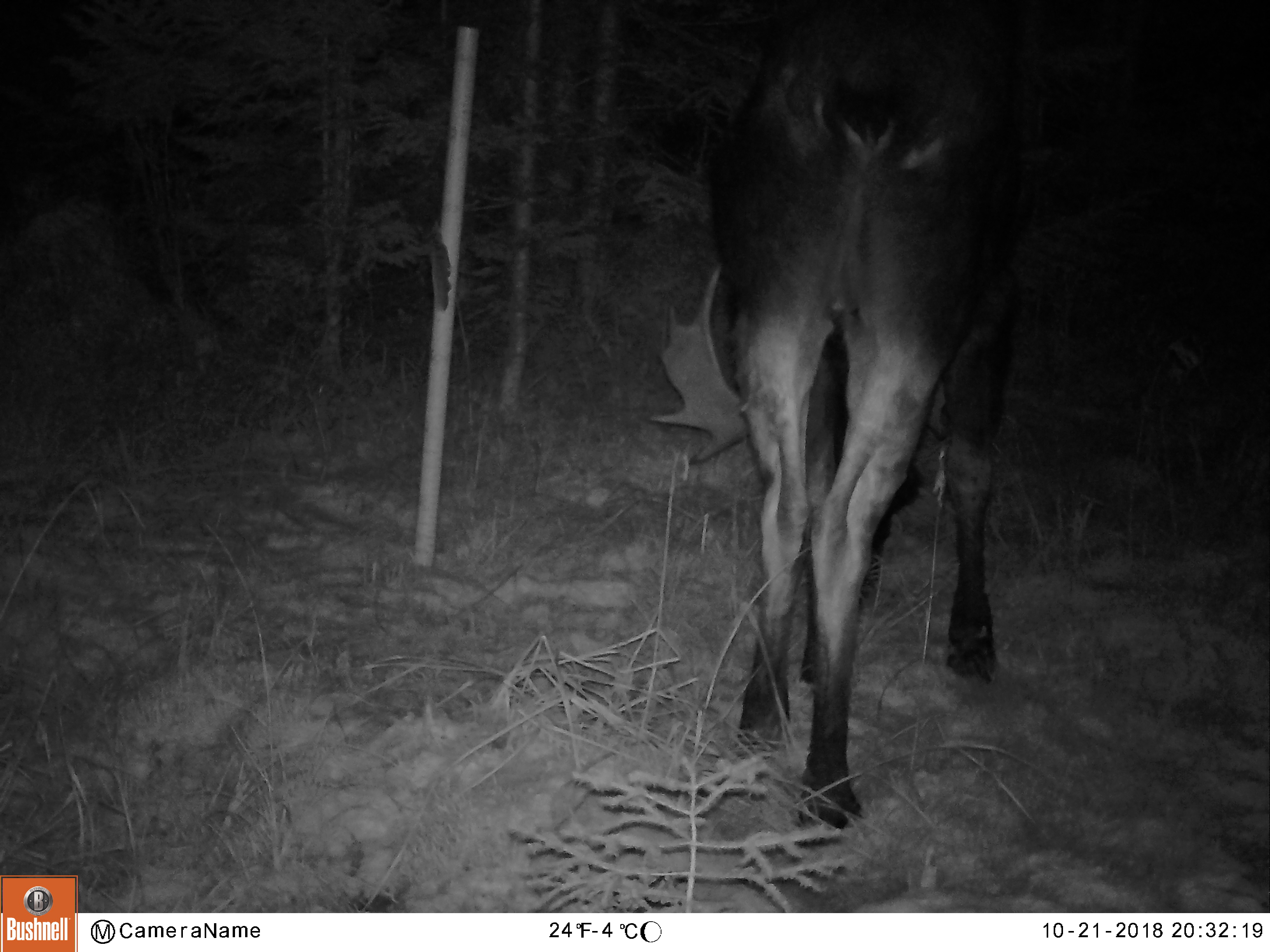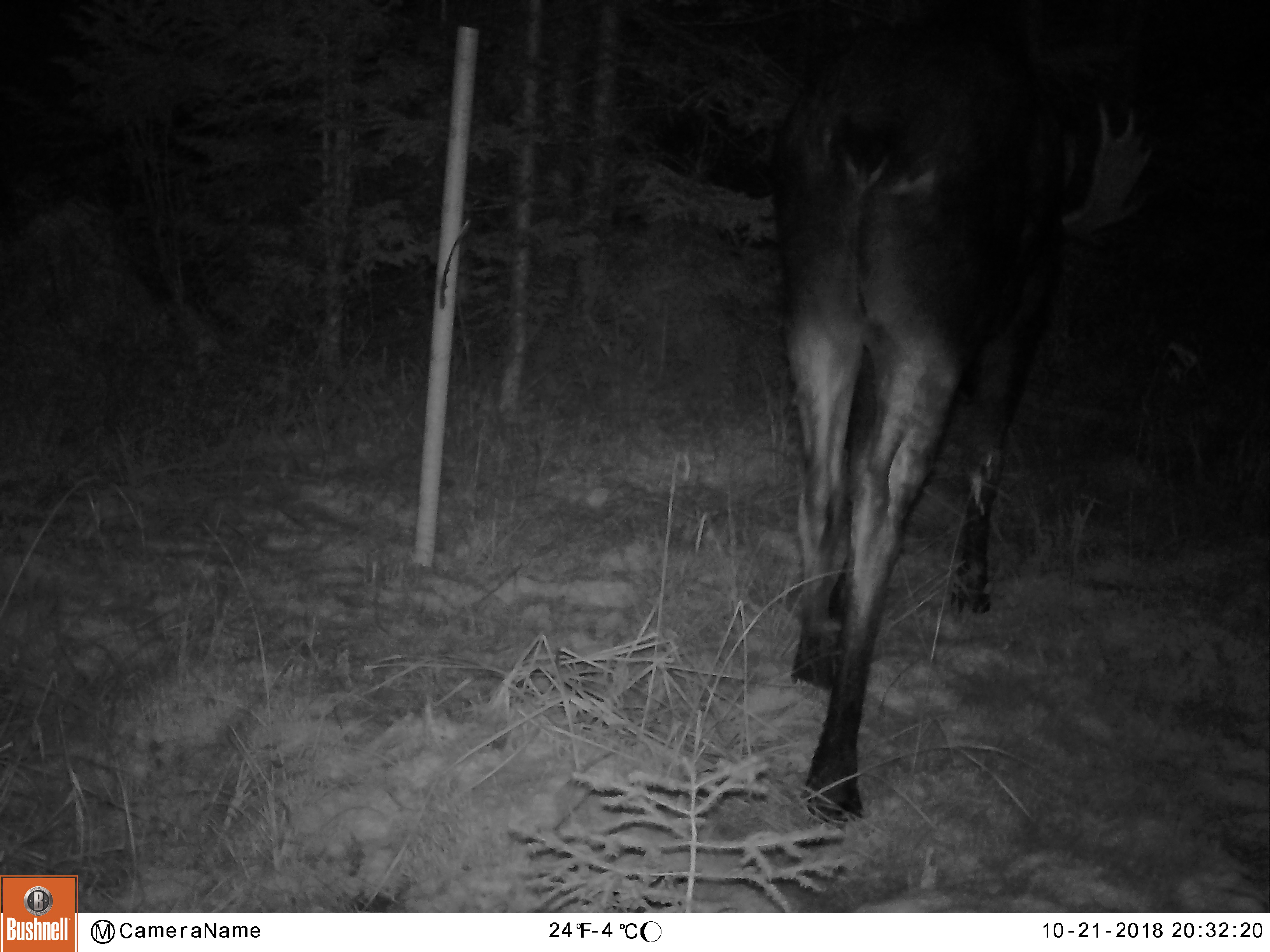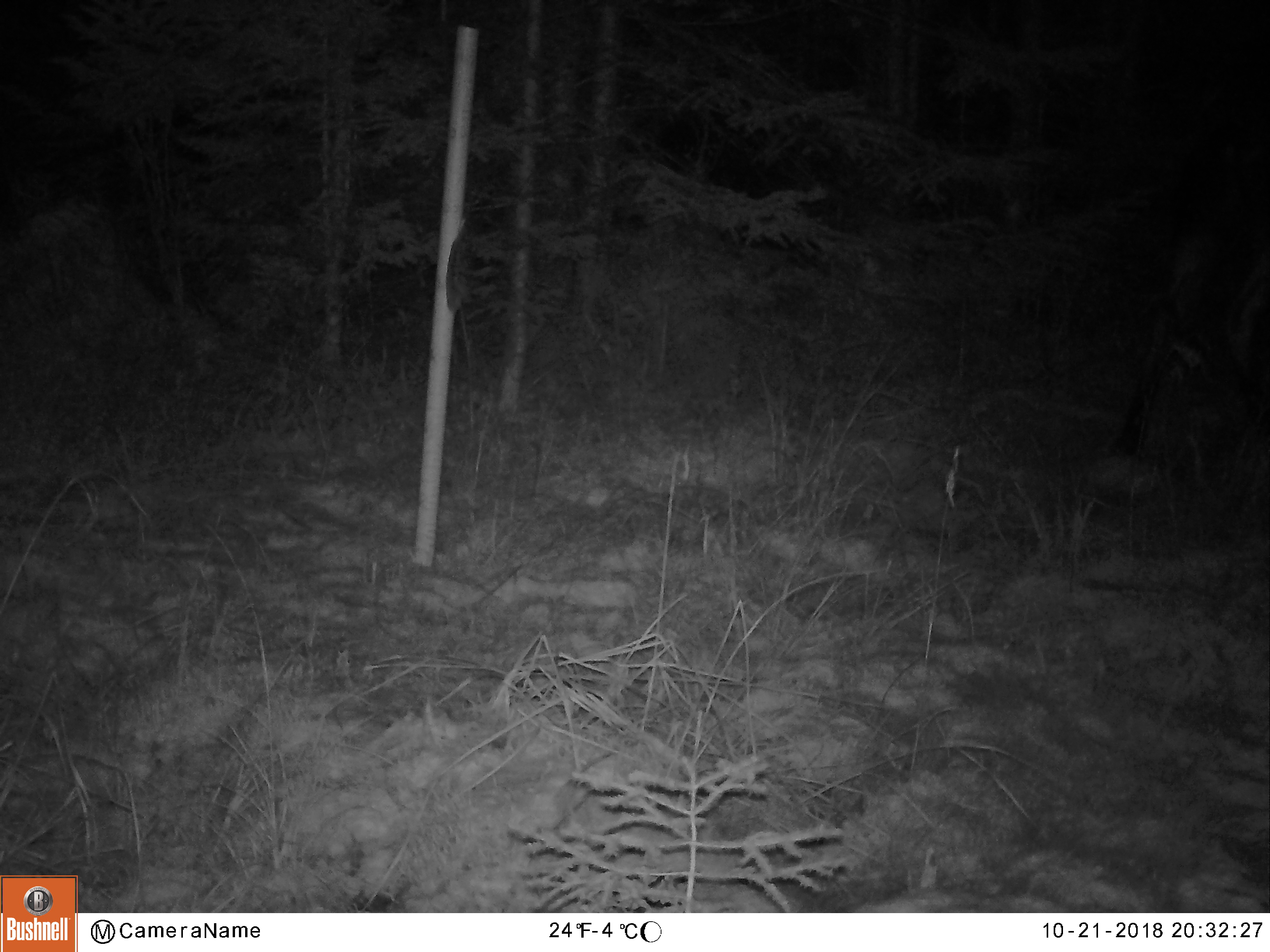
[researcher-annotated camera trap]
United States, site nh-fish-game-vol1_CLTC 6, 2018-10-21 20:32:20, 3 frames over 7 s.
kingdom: Animalia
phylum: Chordata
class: Mammalia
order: Artiodactyla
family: Cervidae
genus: Alces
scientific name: Alces alces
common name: moose